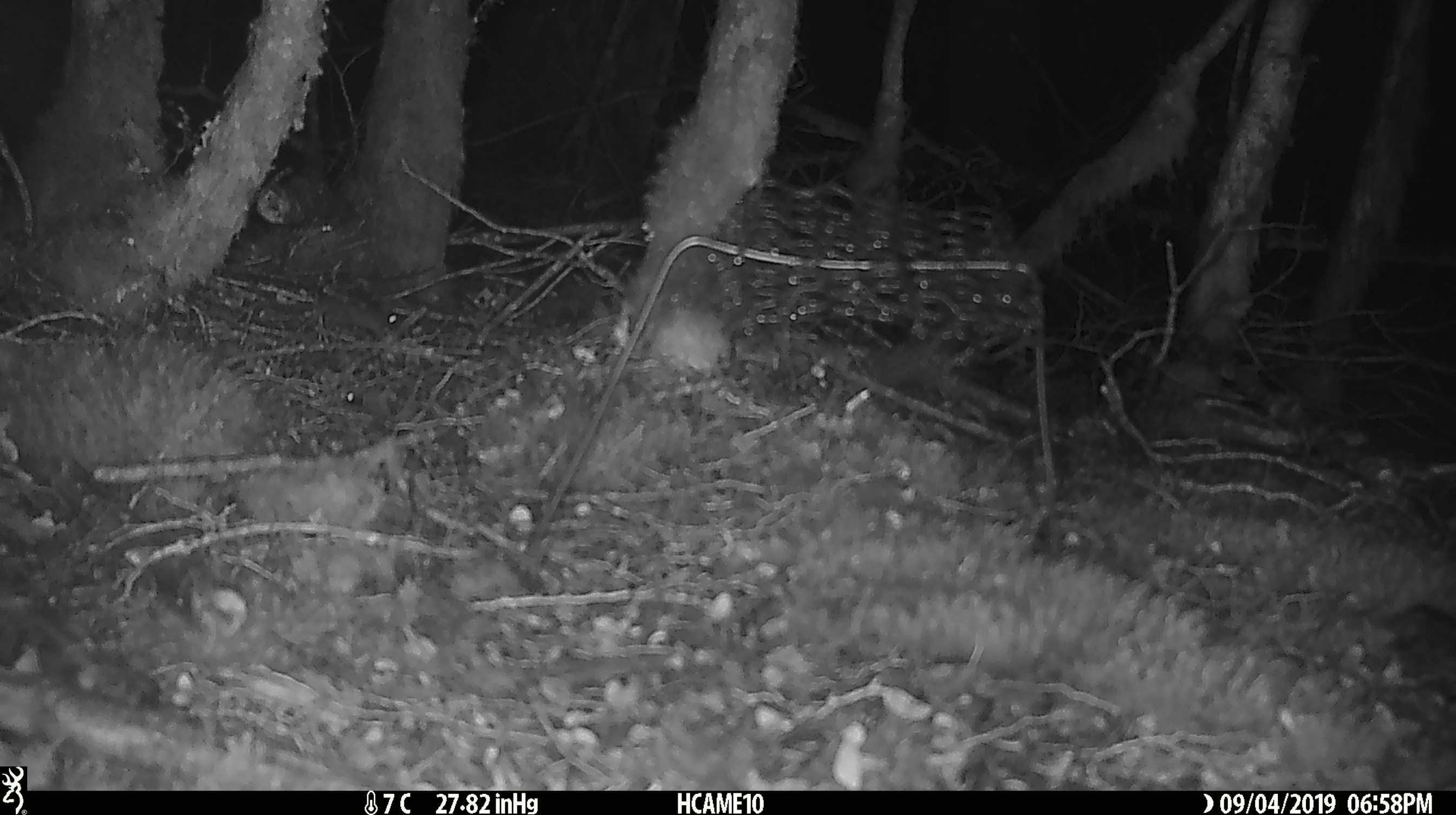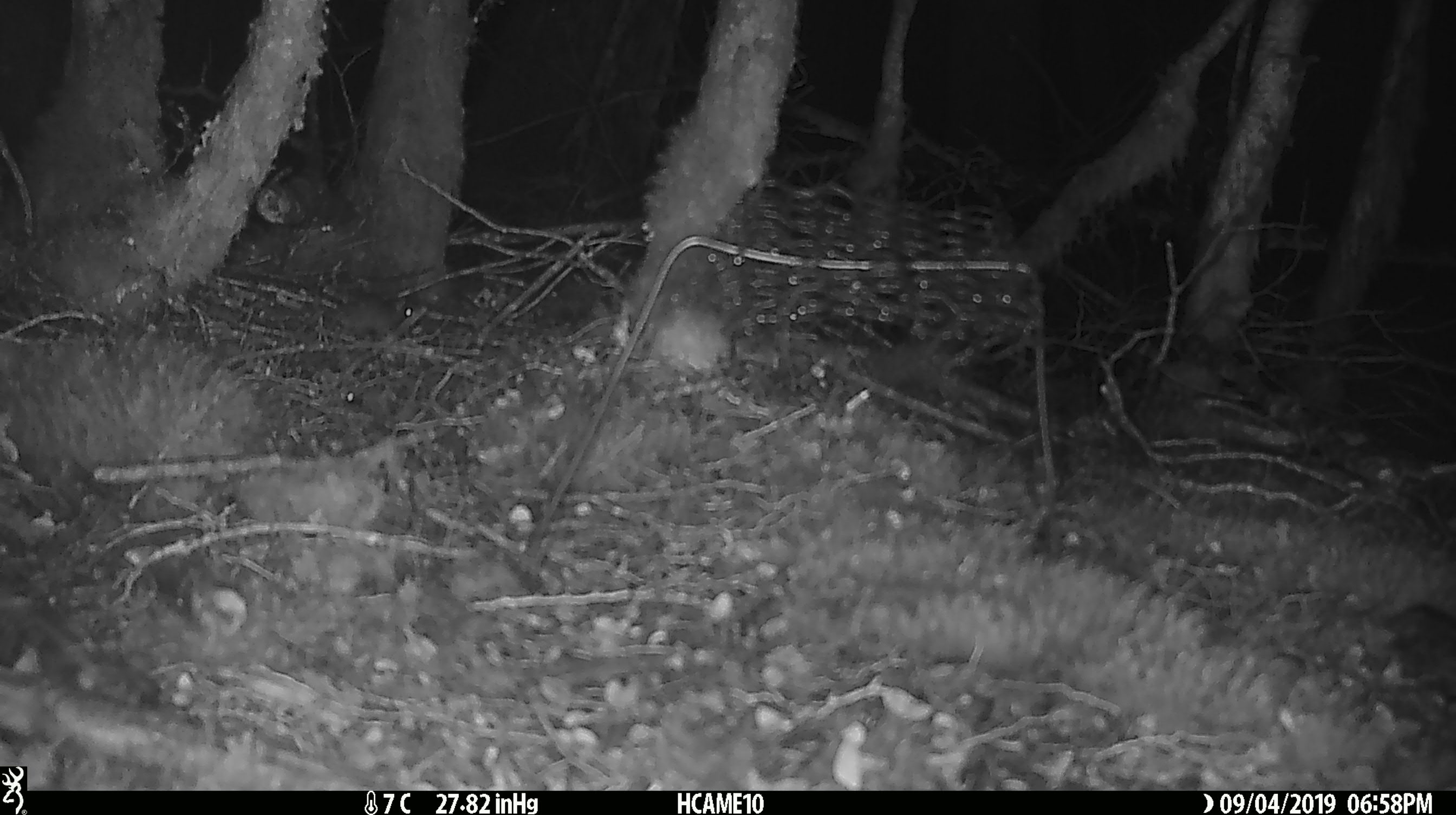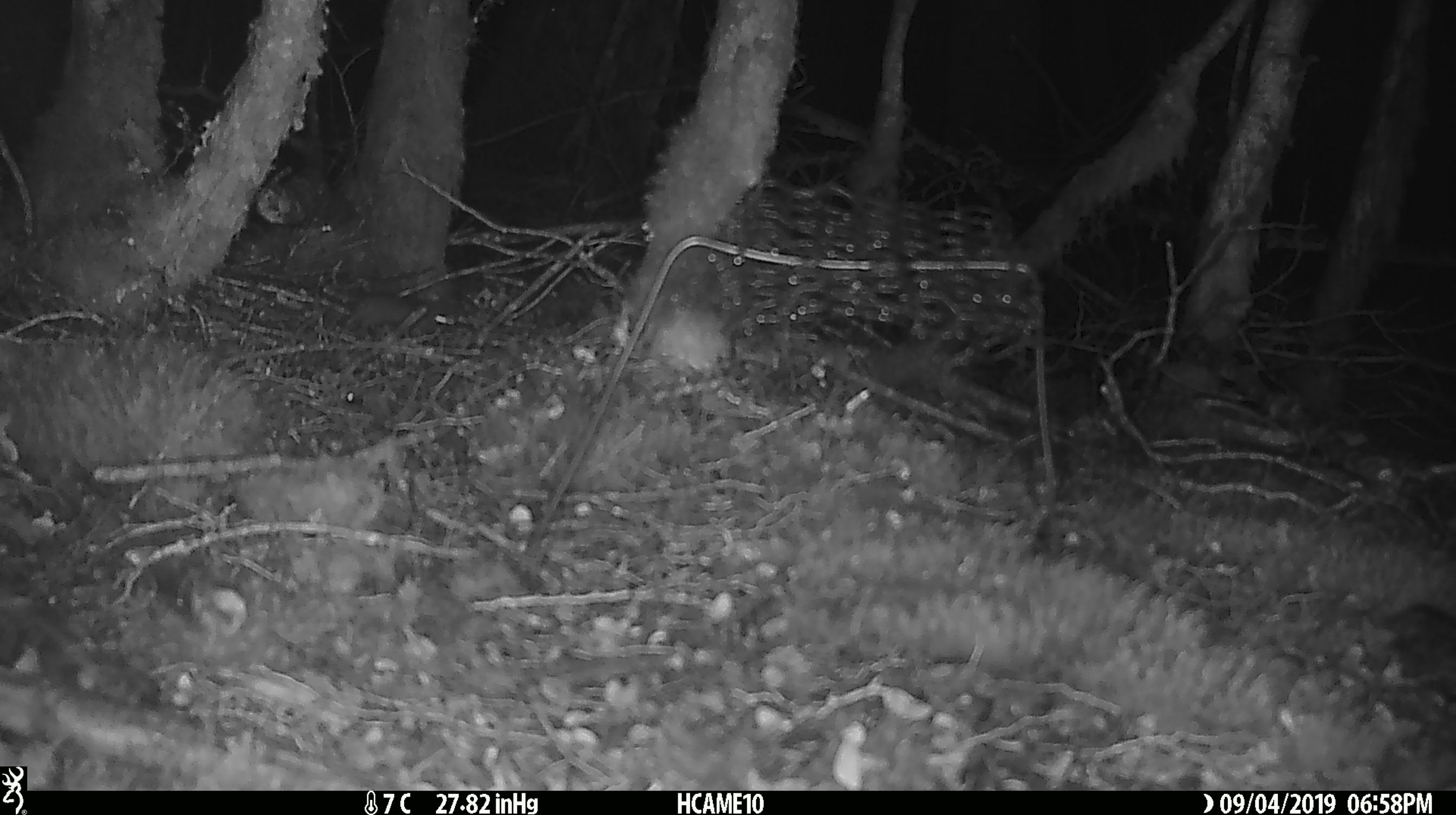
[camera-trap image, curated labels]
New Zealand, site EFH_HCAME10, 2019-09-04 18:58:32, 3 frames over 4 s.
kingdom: Animalia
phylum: Chordata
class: Mammalia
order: Rodentia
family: Muridae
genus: Mus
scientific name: Mus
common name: mouse